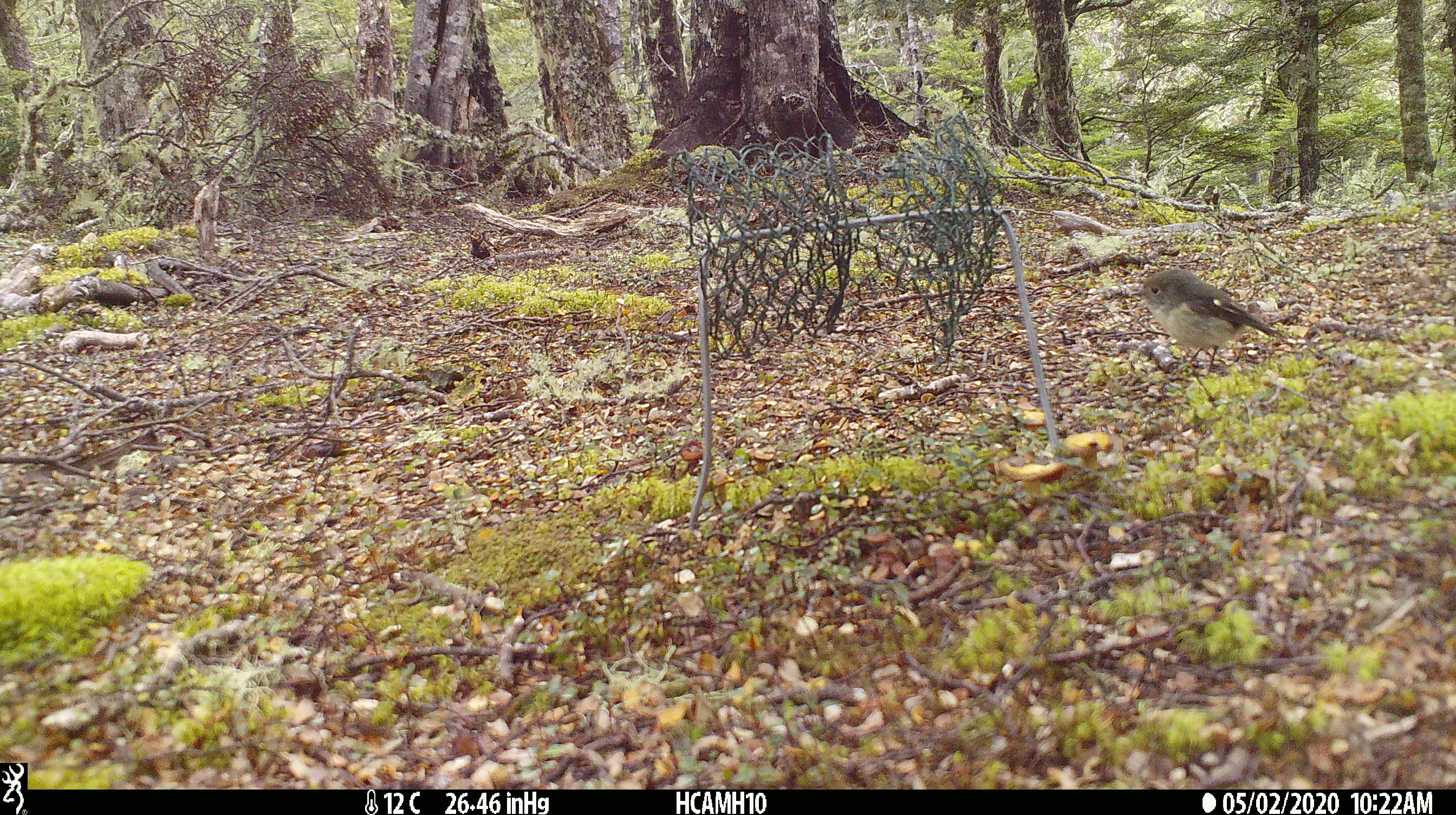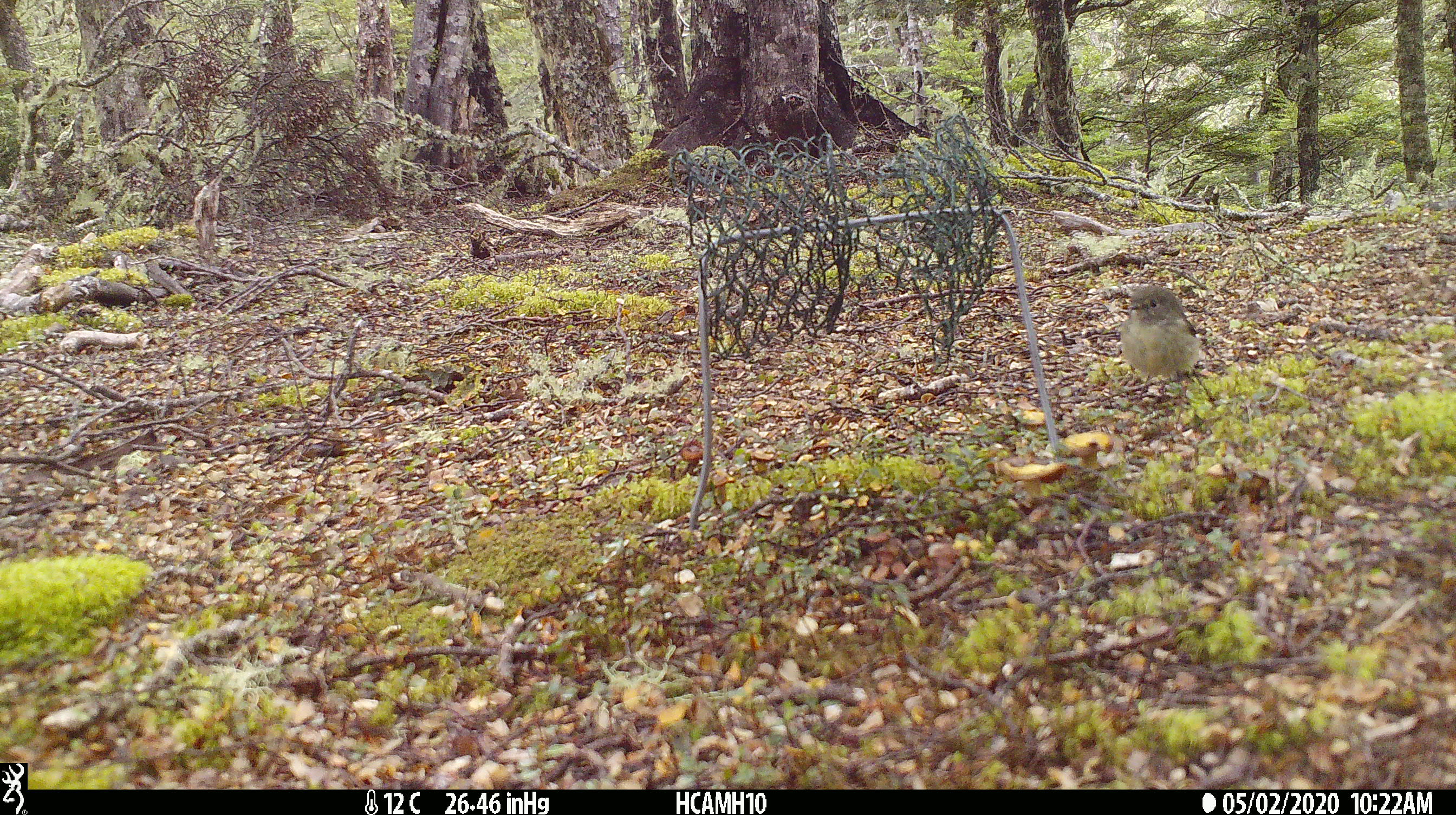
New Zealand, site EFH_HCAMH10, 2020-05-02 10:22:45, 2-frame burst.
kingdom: Animalia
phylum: Chordata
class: Aves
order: Passeriformes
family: Petroicidae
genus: Petroica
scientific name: Petroica macrocephala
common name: tomtit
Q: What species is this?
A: Tomtit (Petroica macrocephala).